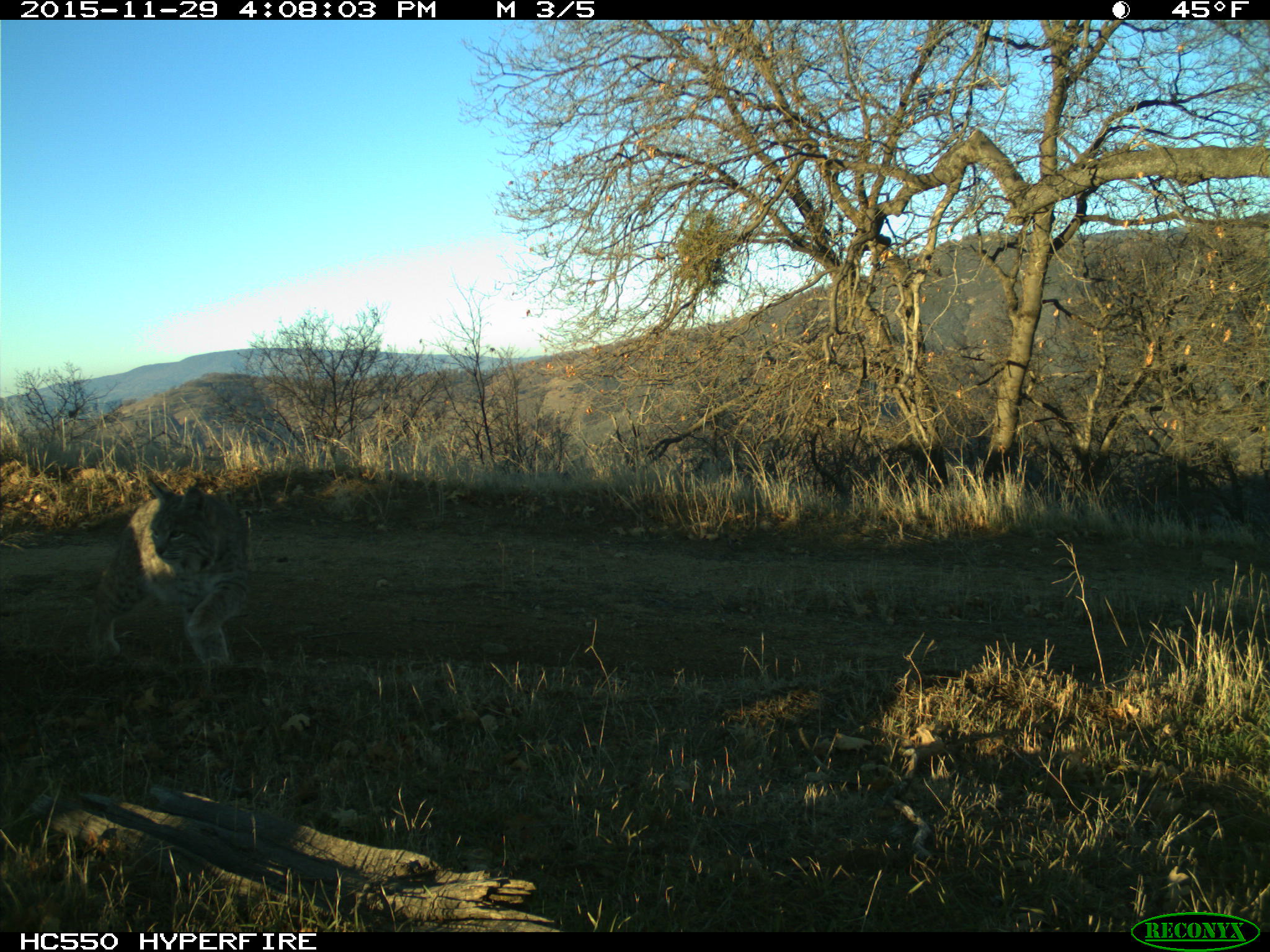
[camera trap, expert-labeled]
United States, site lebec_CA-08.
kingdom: Animalia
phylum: Chordata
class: Mammalia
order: Carnivora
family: Felidae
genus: Lynx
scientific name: Lynx rufus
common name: bobcat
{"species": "Lynx rufus (bobcat)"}